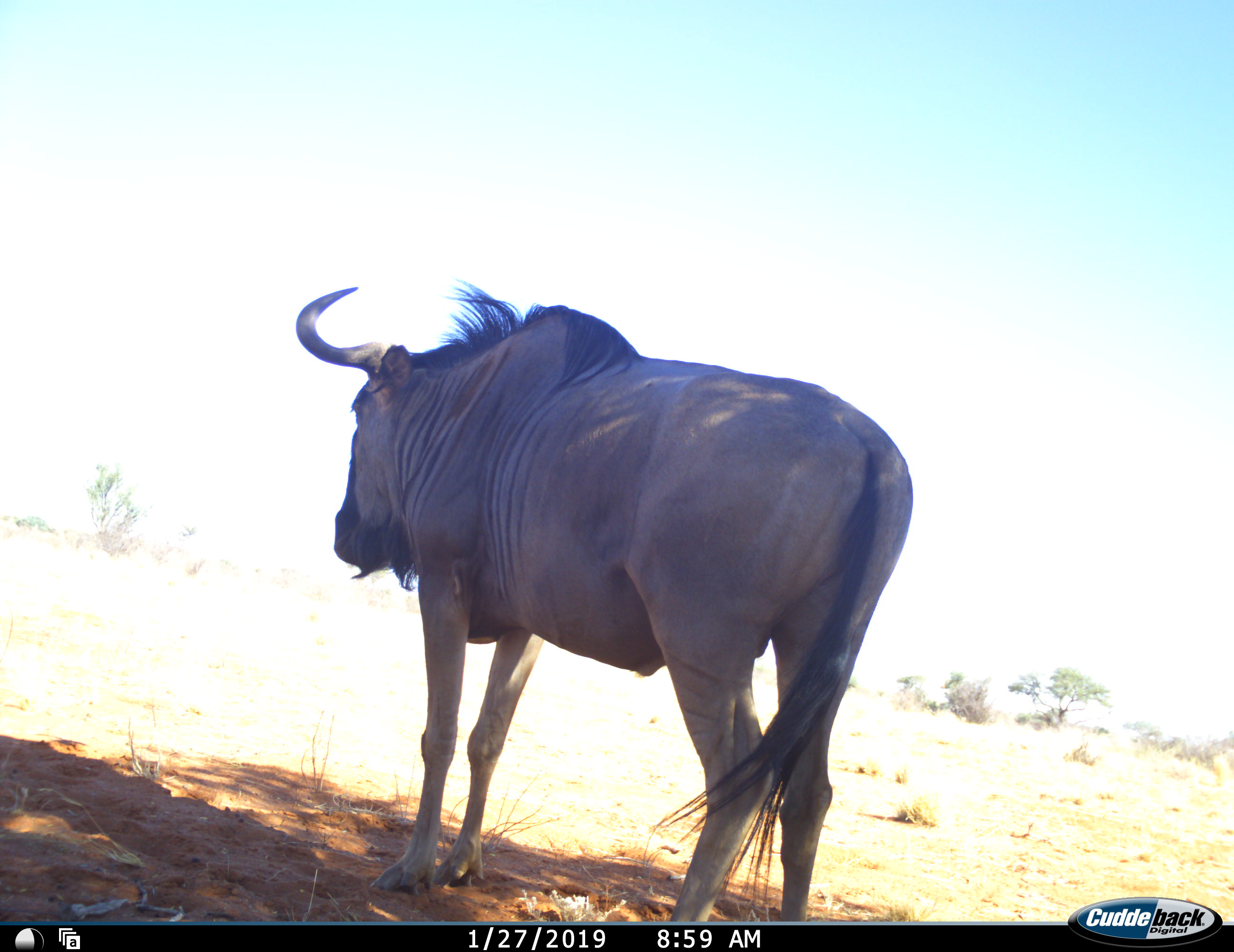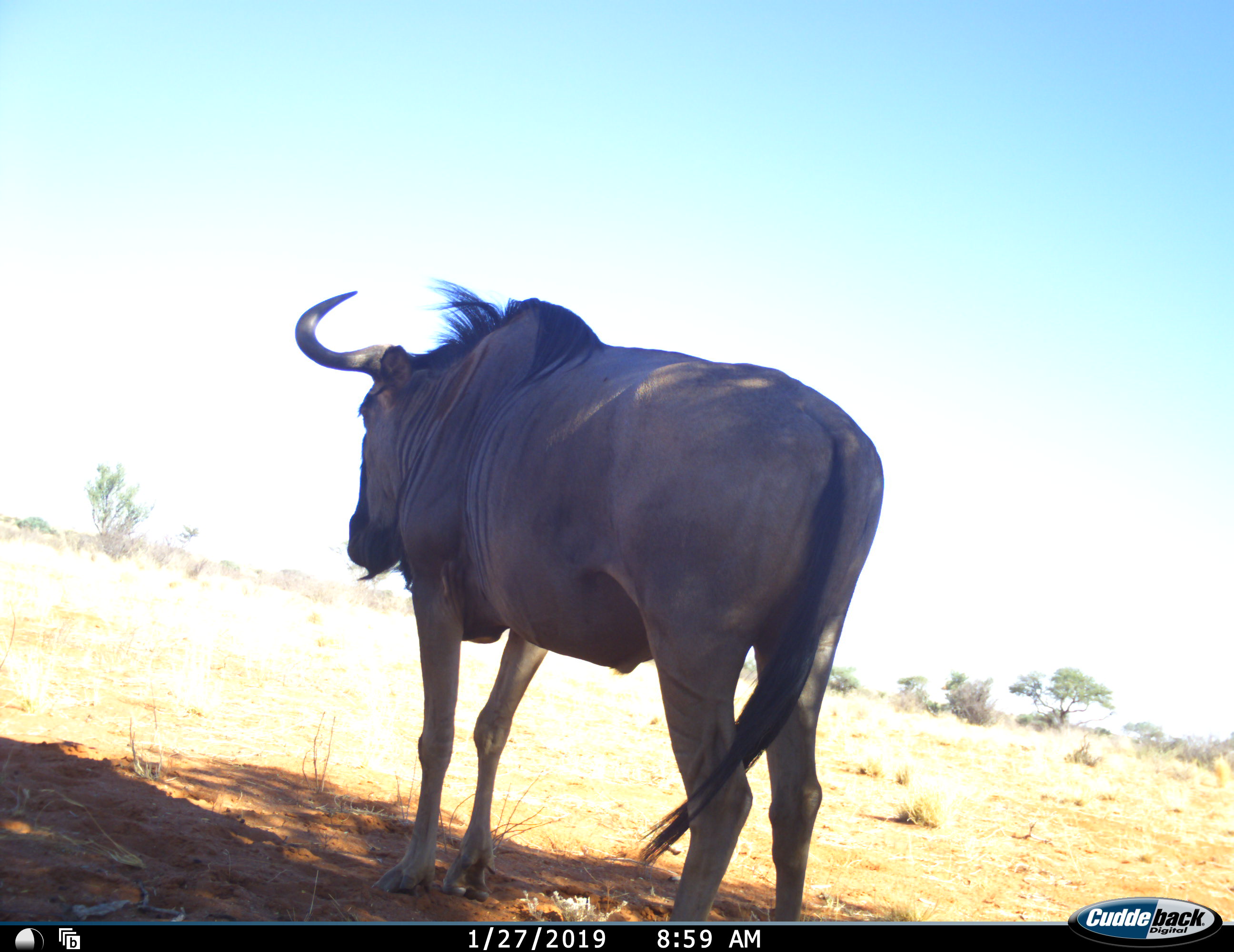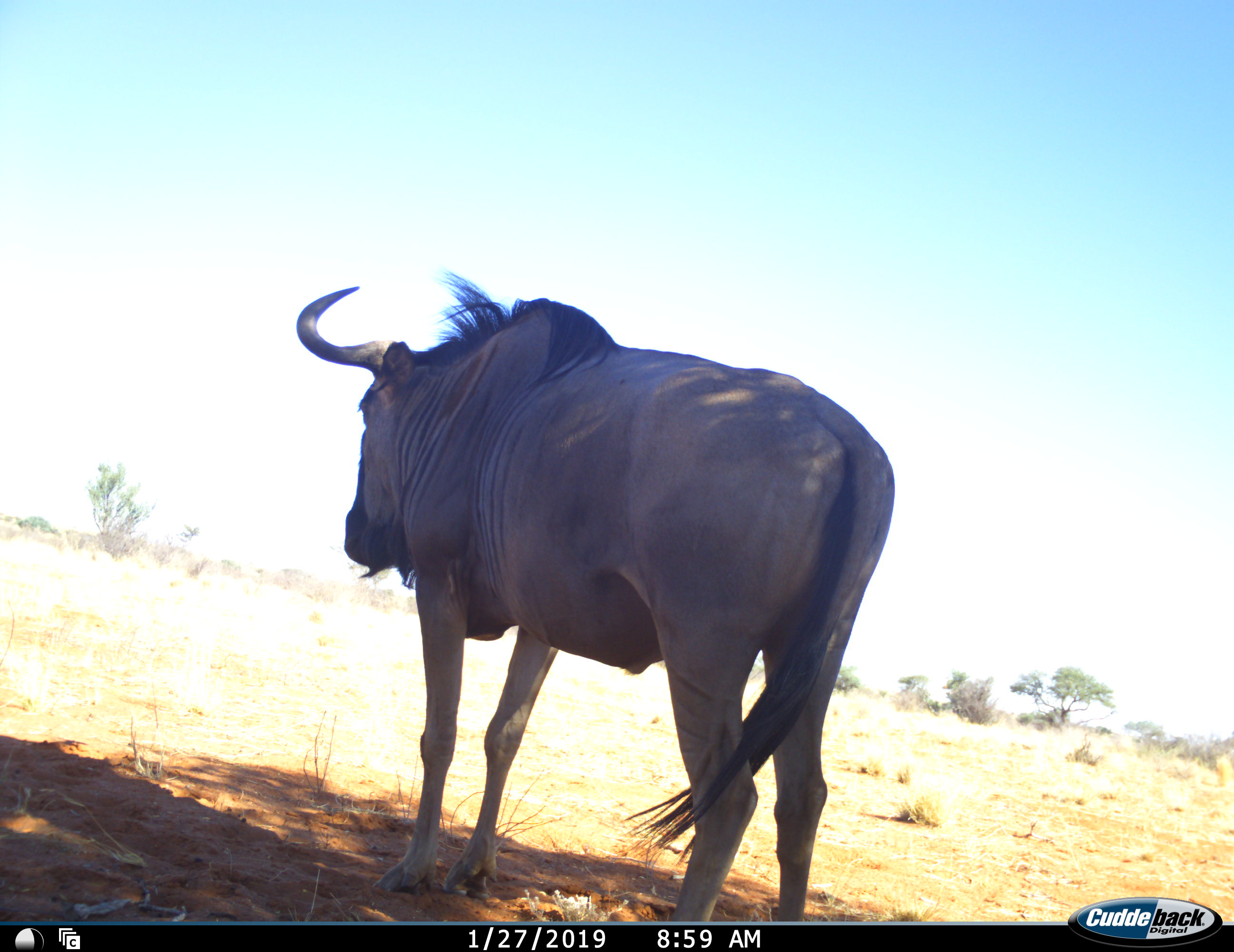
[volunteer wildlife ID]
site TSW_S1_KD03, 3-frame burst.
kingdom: Animalia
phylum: Chordata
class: Mammalia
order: Artiodactyla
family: Bovidae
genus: Connochaetes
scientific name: Connochaetes taurinus taurinus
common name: blue wildebeest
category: wildebeestblue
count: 1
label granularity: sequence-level